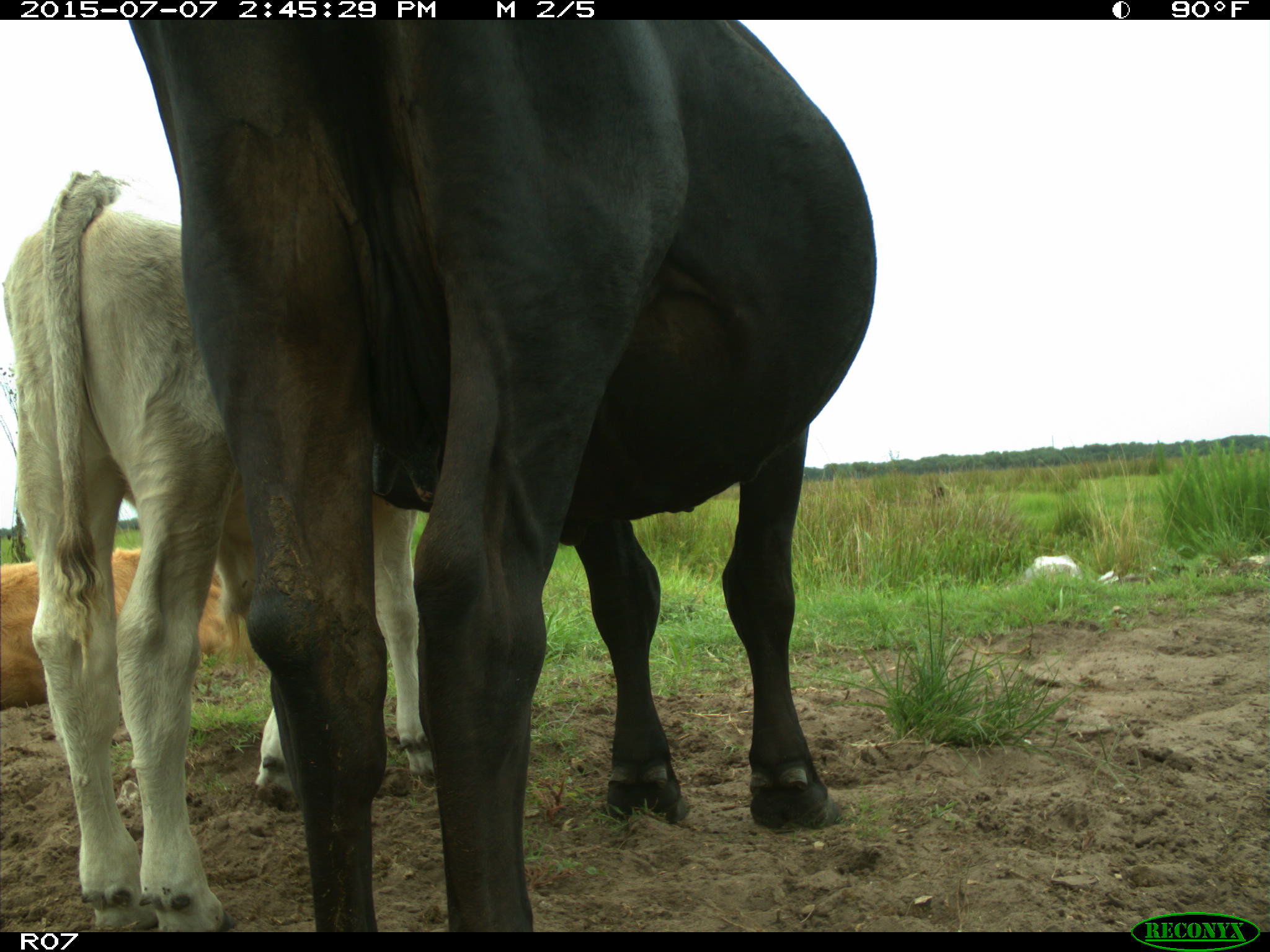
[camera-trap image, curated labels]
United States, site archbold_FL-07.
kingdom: Animalia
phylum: Chordata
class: Mammalia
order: Artiodactyla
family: Bovidae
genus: Bos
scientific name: Bos taurus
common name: domestic cow